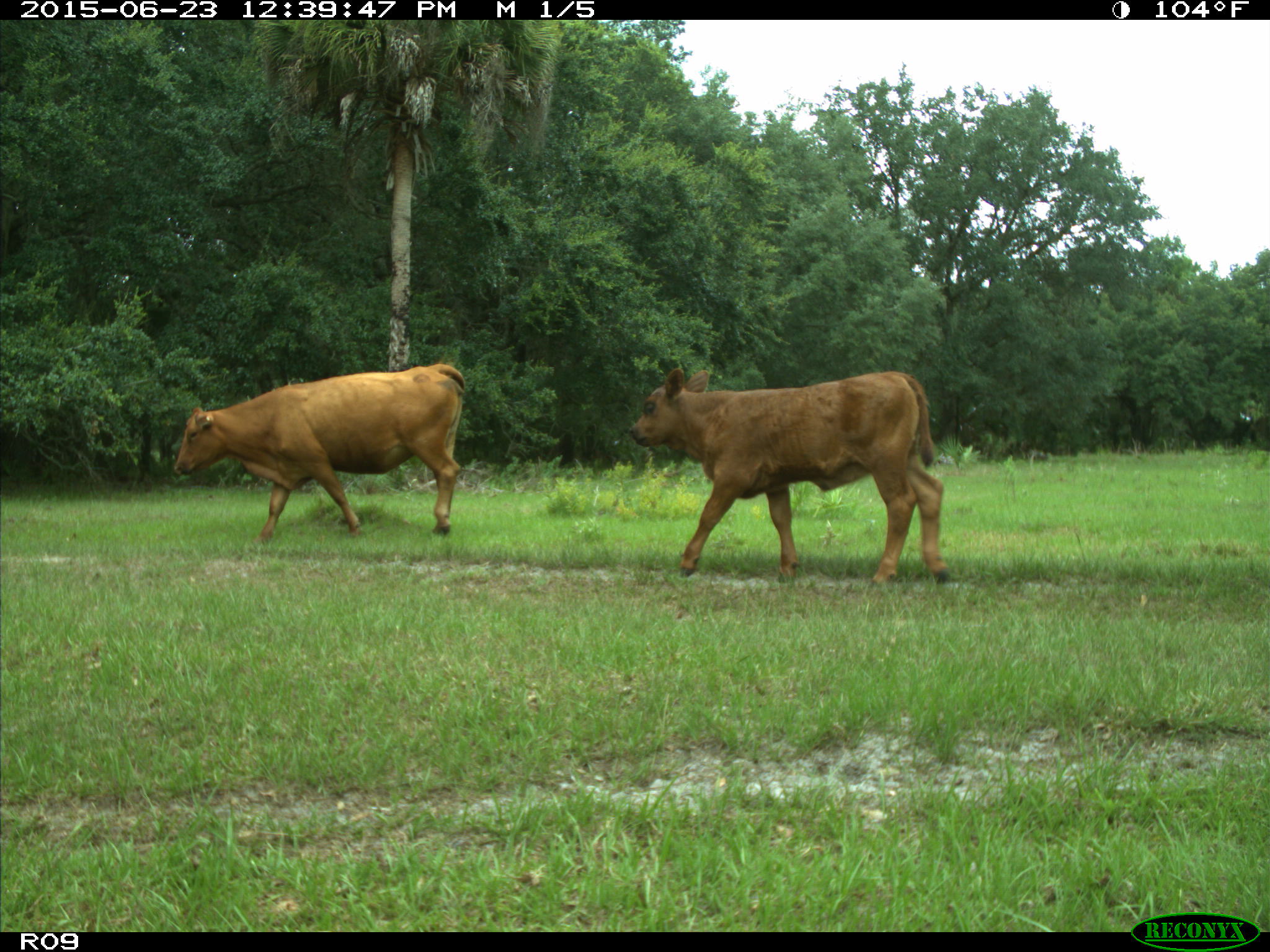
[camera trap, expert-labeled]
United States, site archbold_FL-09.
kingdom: Animalia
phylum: Chordata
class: Mammalia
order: Artiodactyla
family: Bovidae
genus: Bos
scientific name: Bos taurus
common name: domestic cow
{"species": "Bos taurus (domestic cow)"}